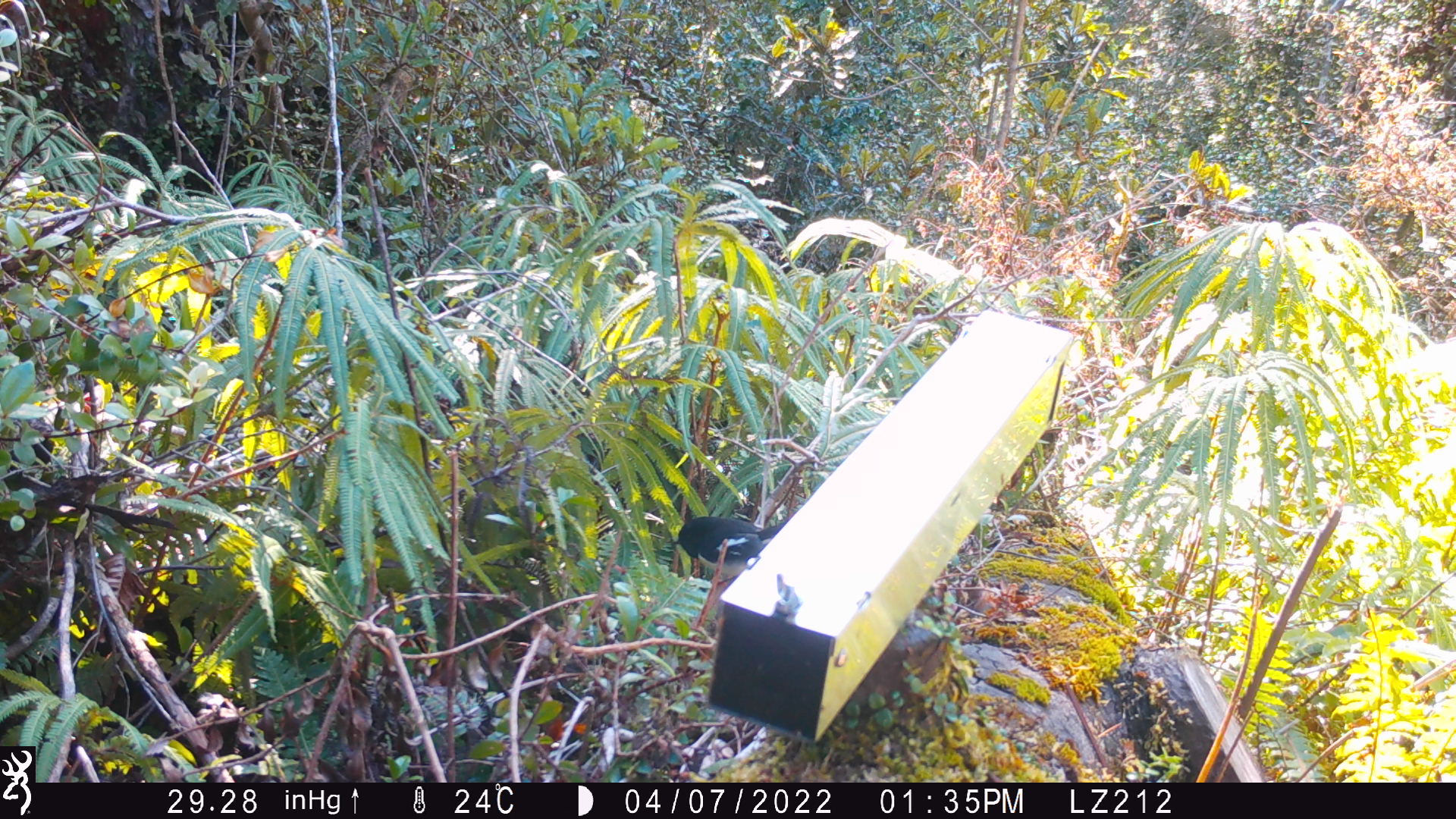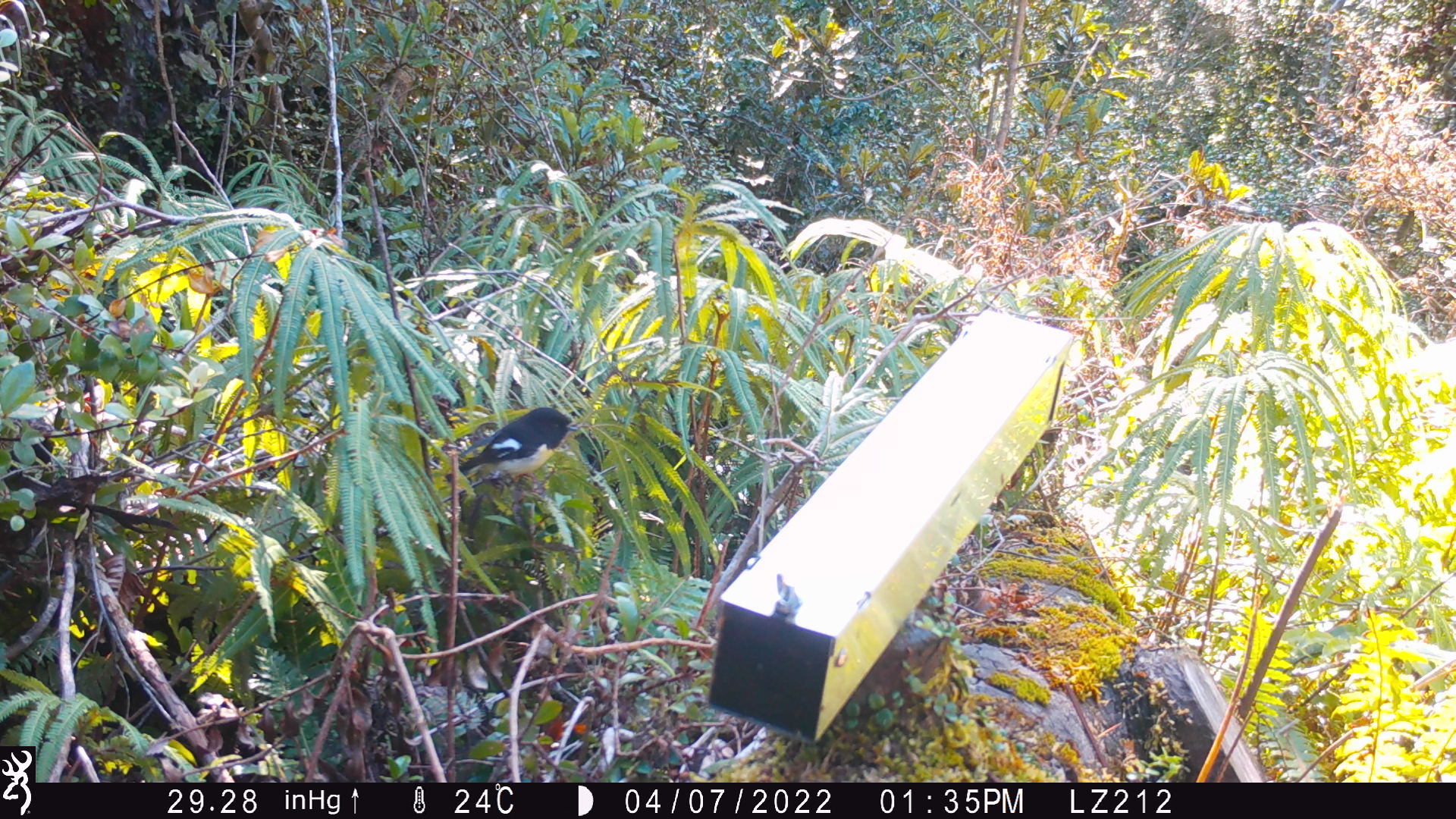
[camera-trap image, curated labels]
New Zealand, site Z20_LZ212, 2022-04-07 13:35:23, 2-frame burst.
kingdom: Animalia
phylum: Chordata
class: Aves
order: Passeriformes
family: Petroicidae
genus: Petroica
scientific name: Petroica macrocephala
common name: tomtit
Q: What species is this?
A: Tomtit (Petroica macrocephala).